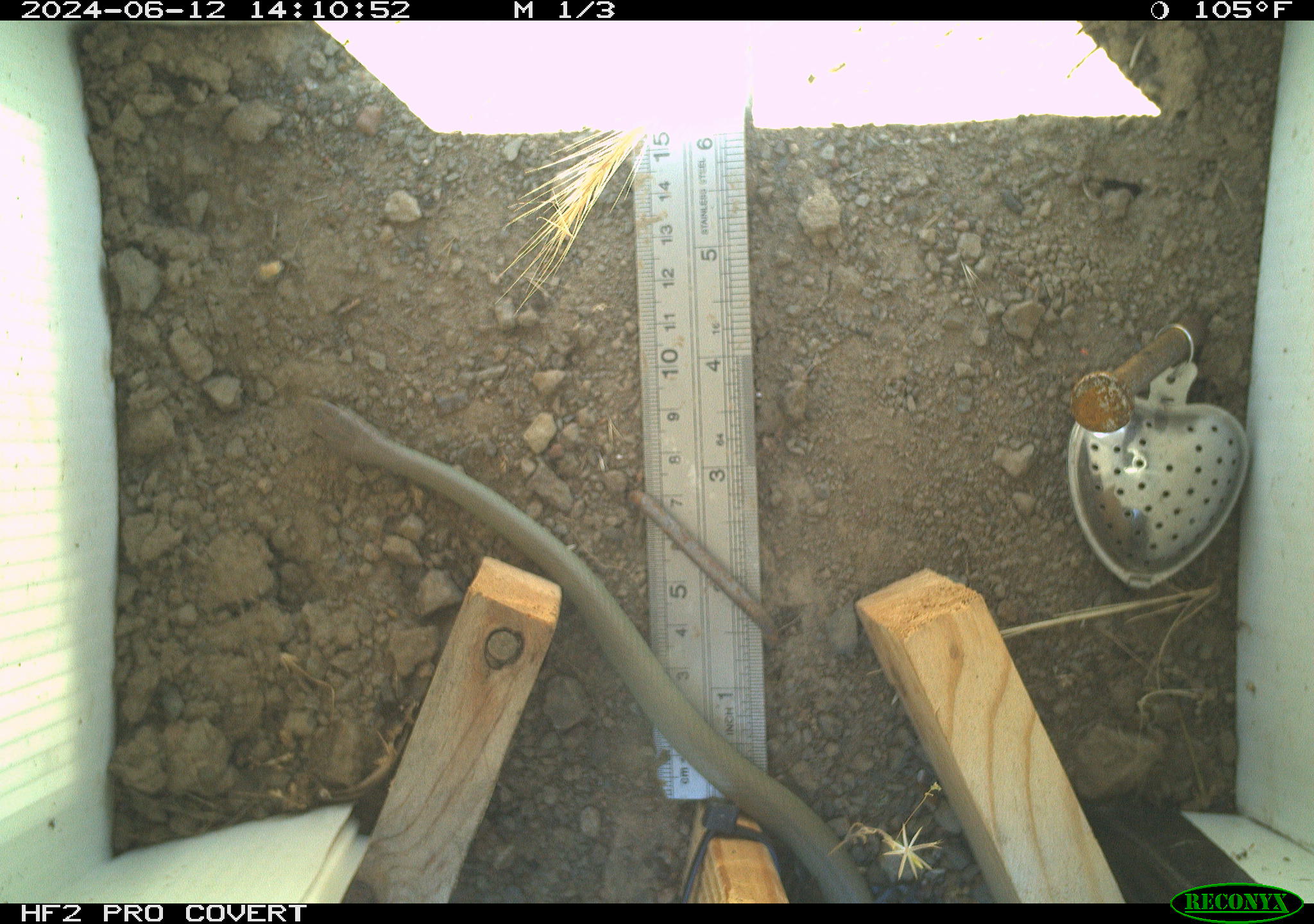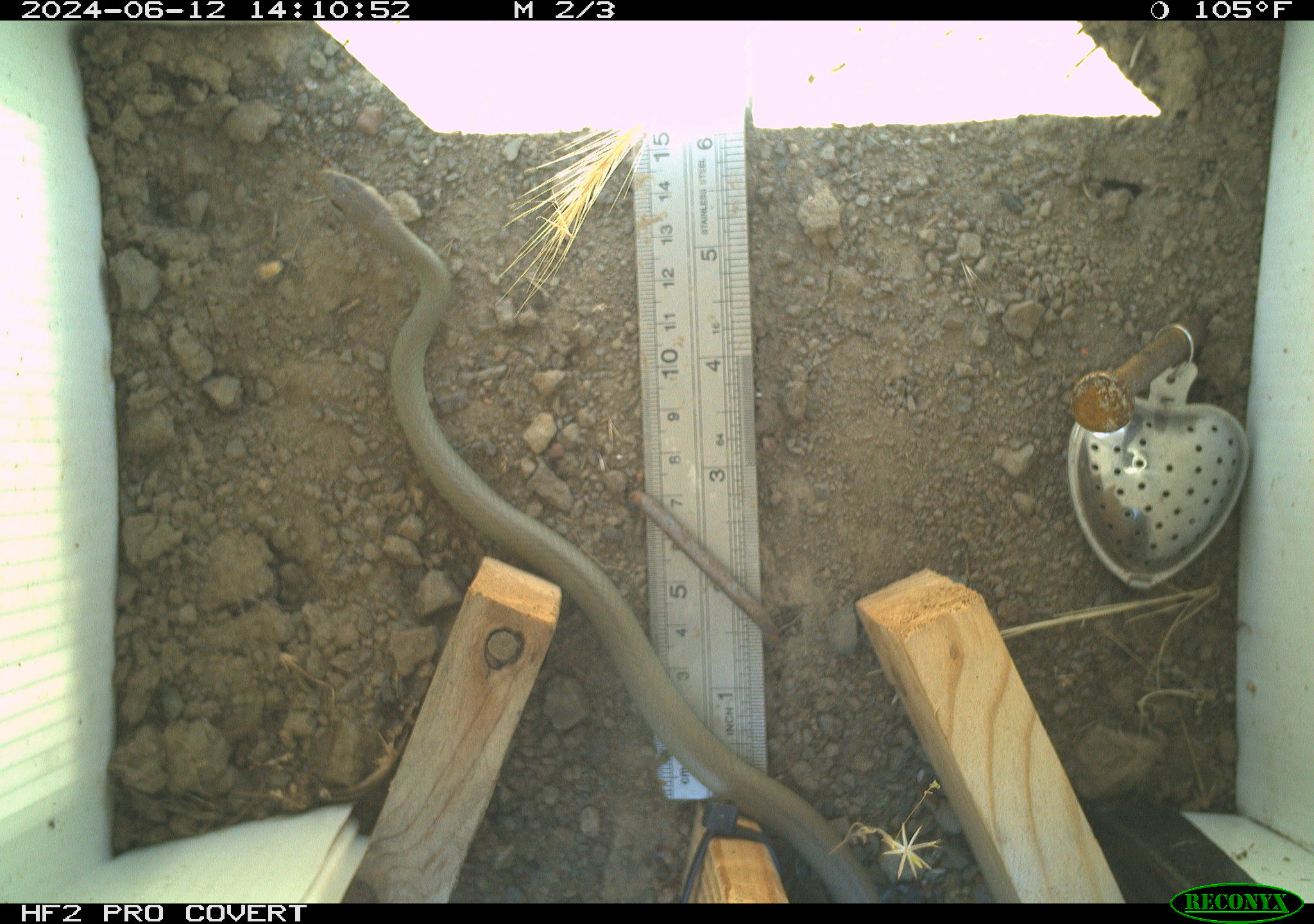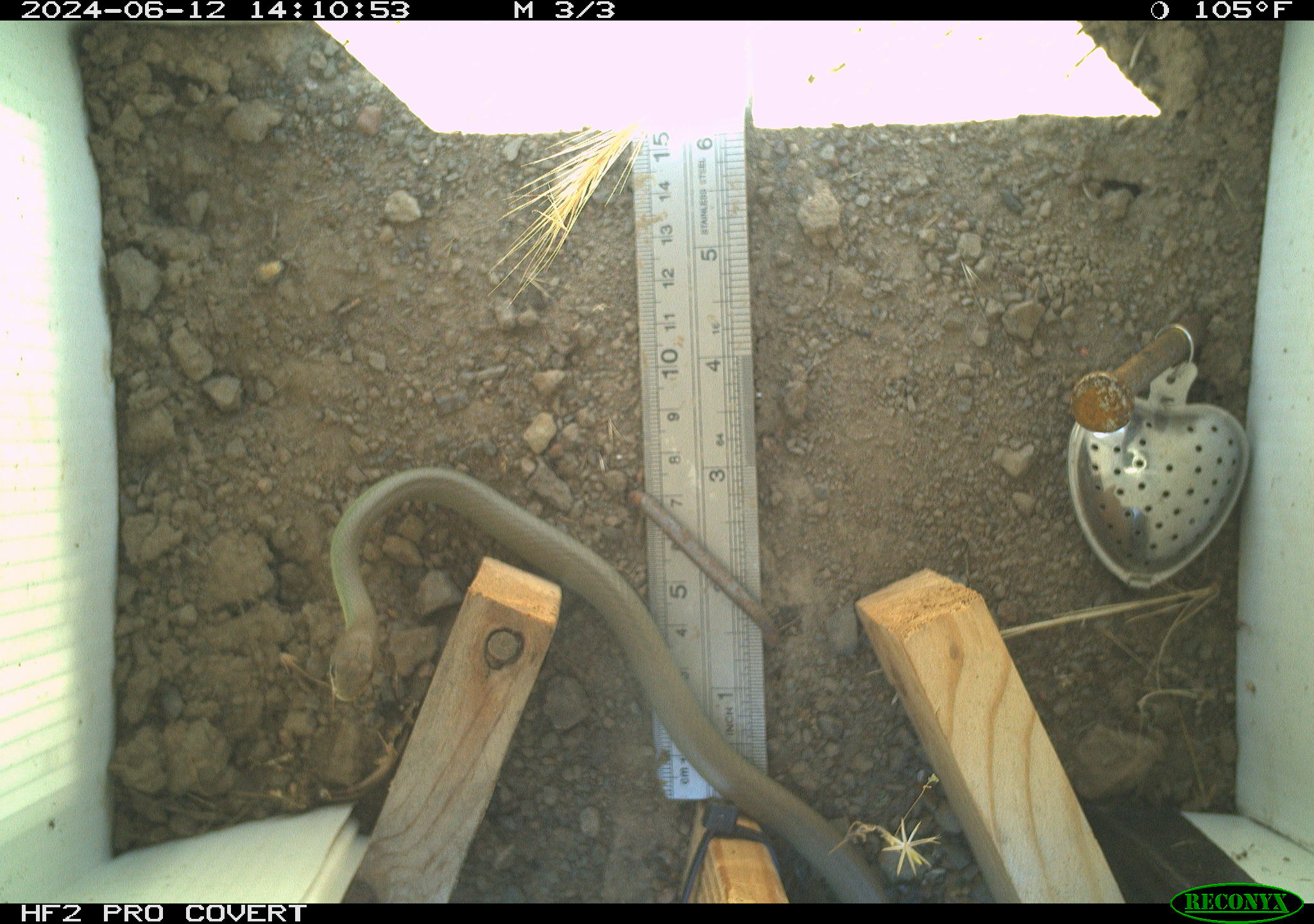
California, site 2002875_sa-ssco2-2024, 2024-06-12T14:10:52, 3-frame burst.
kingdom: Animalia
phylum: Chordata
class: Reptilia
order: Squamata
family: Colubridae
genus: Coluber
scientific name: Coluber constrictor mormon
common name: western yellow-bellied racer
Western yellow-bellied racer (Coluber constrictor mormon).